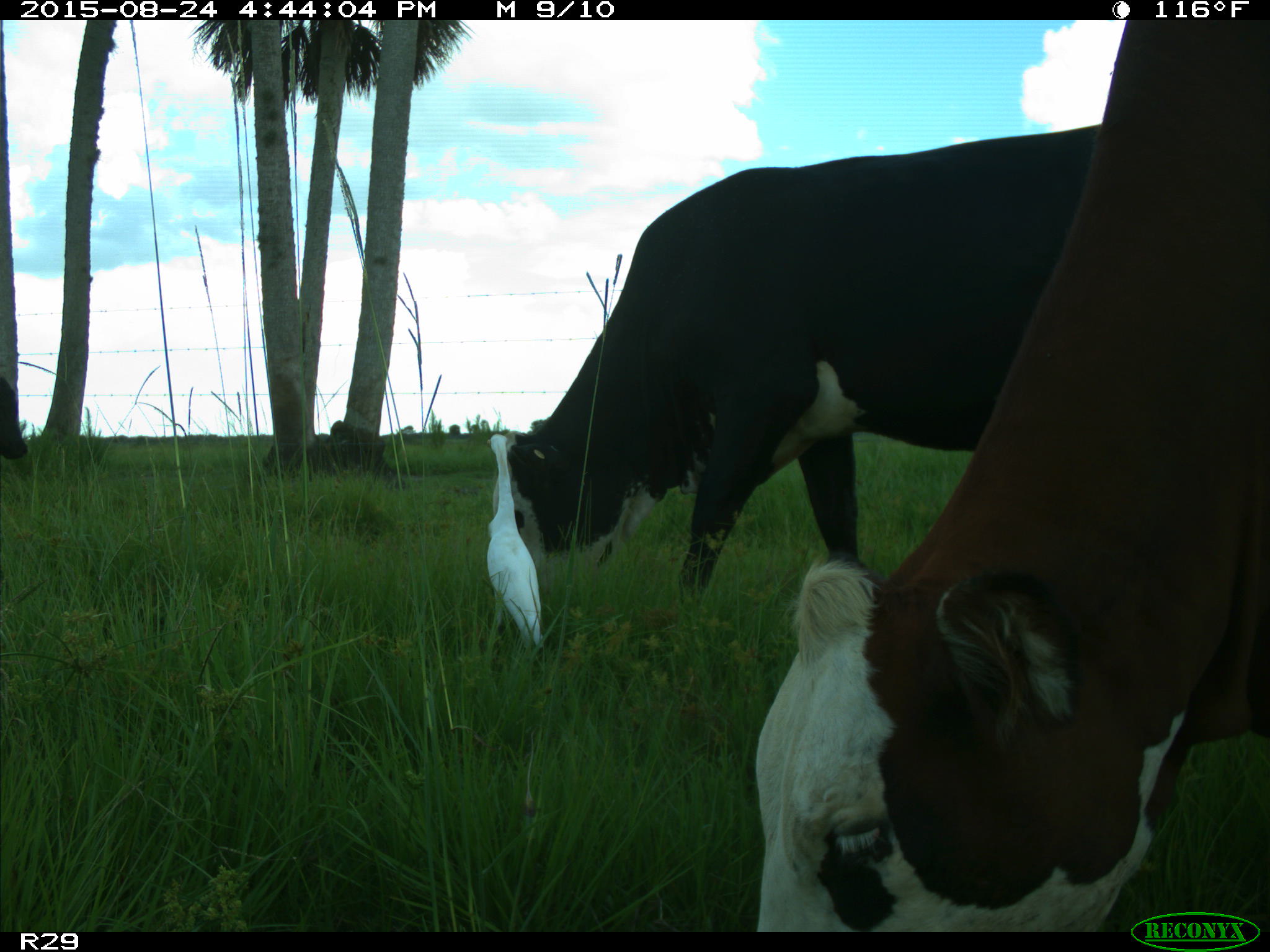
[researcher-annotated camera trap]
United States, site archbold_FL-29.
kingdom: Animalia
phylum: Chordata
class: Mammalia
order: Artiodactyla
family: Bovidae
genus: Bos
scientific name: Bos taurus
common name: domestic cow